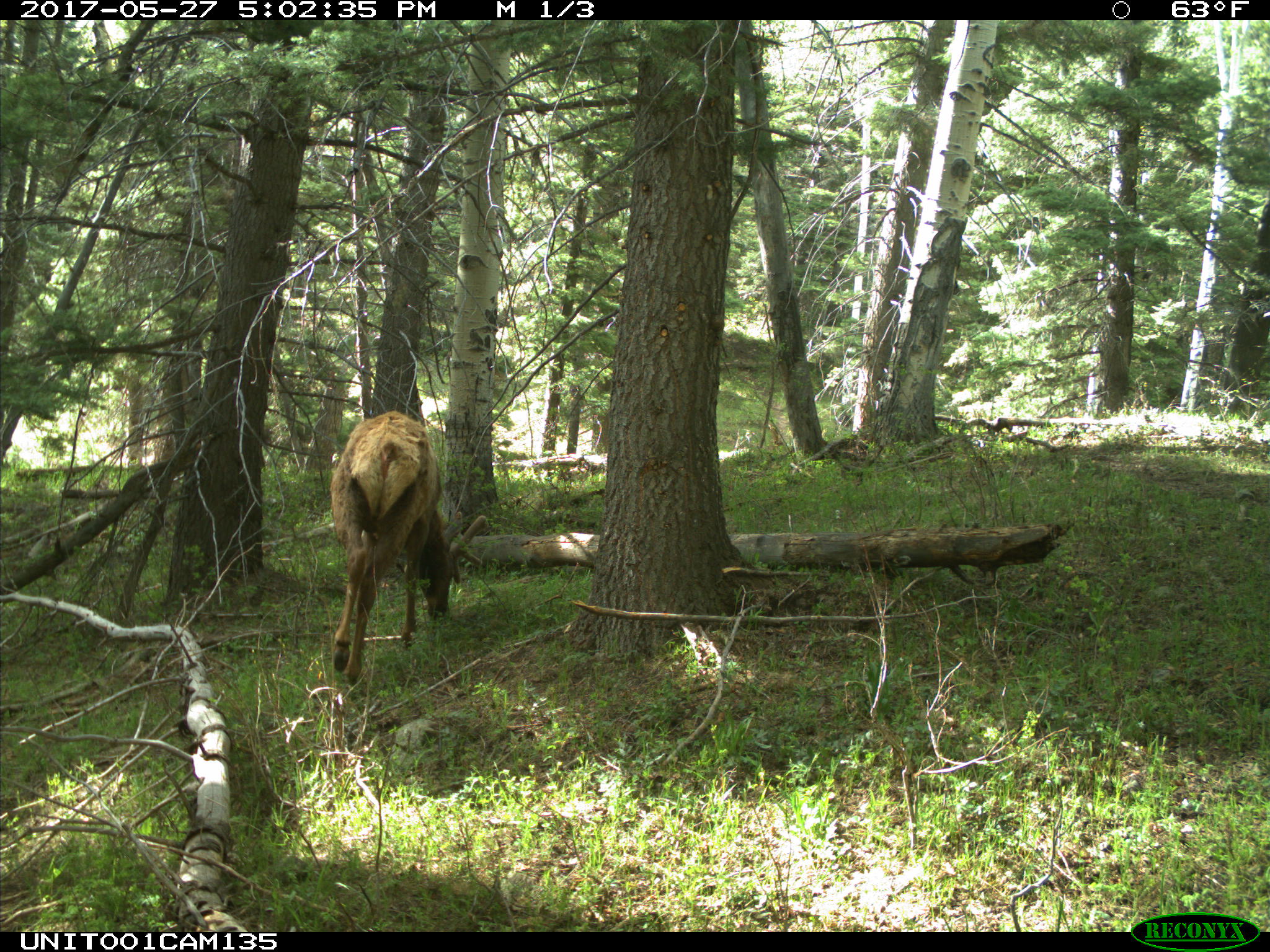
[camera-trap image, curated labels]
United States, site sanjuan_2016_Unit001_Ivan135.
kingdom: Animalia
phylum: Chordata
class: Mammalia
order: Artiodactyla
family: Cervidae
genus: Cervus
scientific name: Cervus elaphus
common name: red deer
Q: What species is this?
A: Cervus elaphus (red deer).